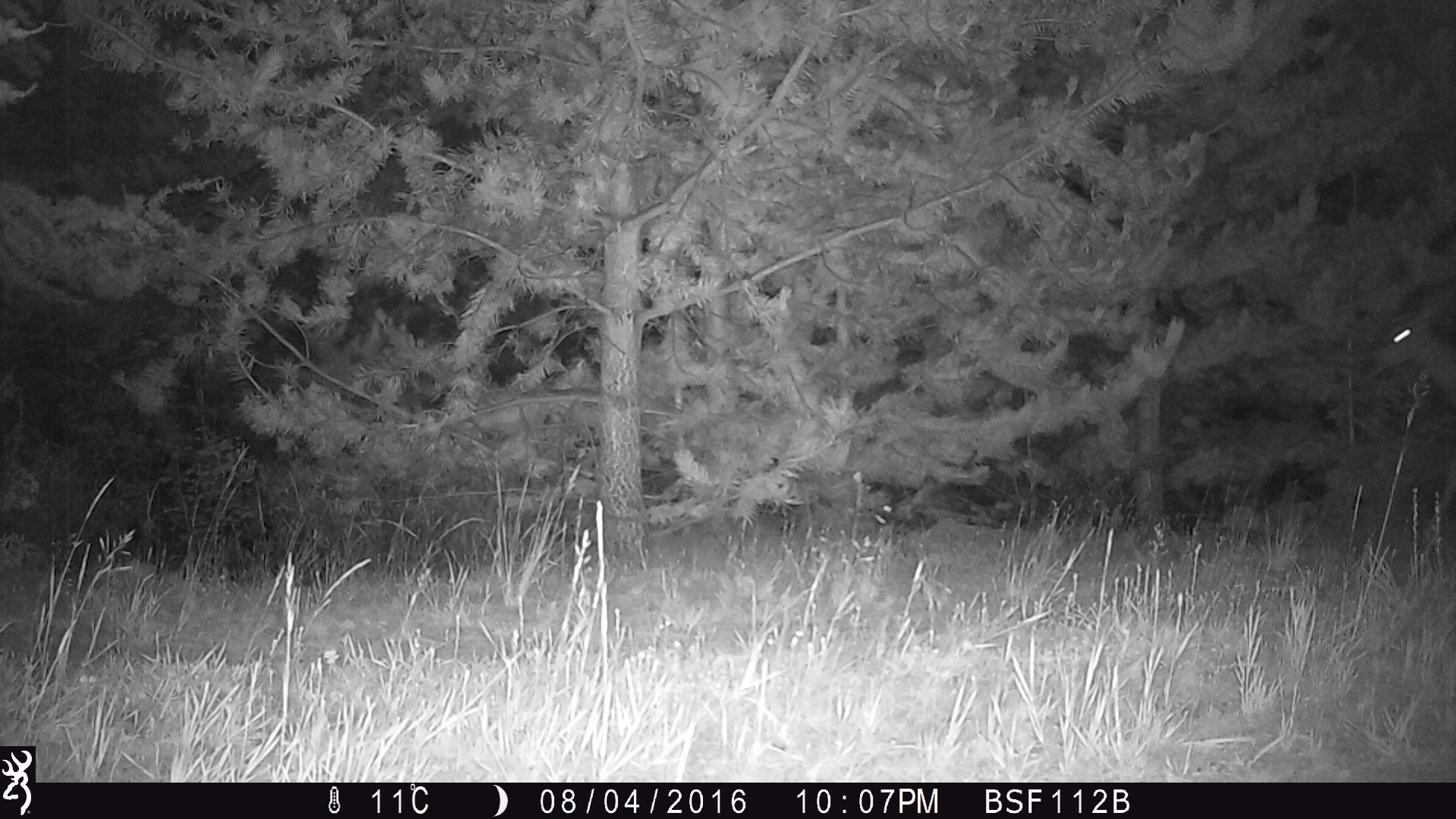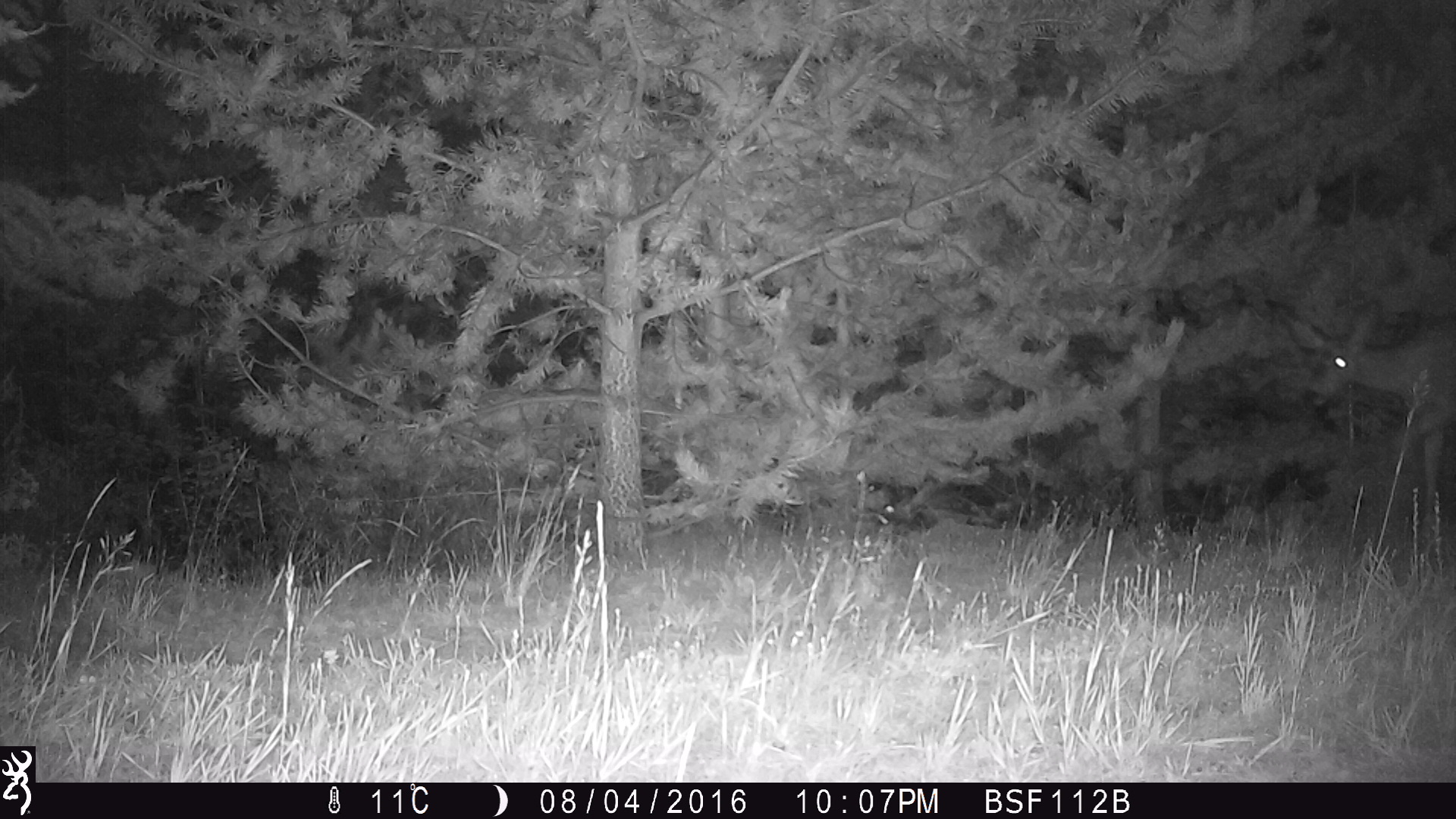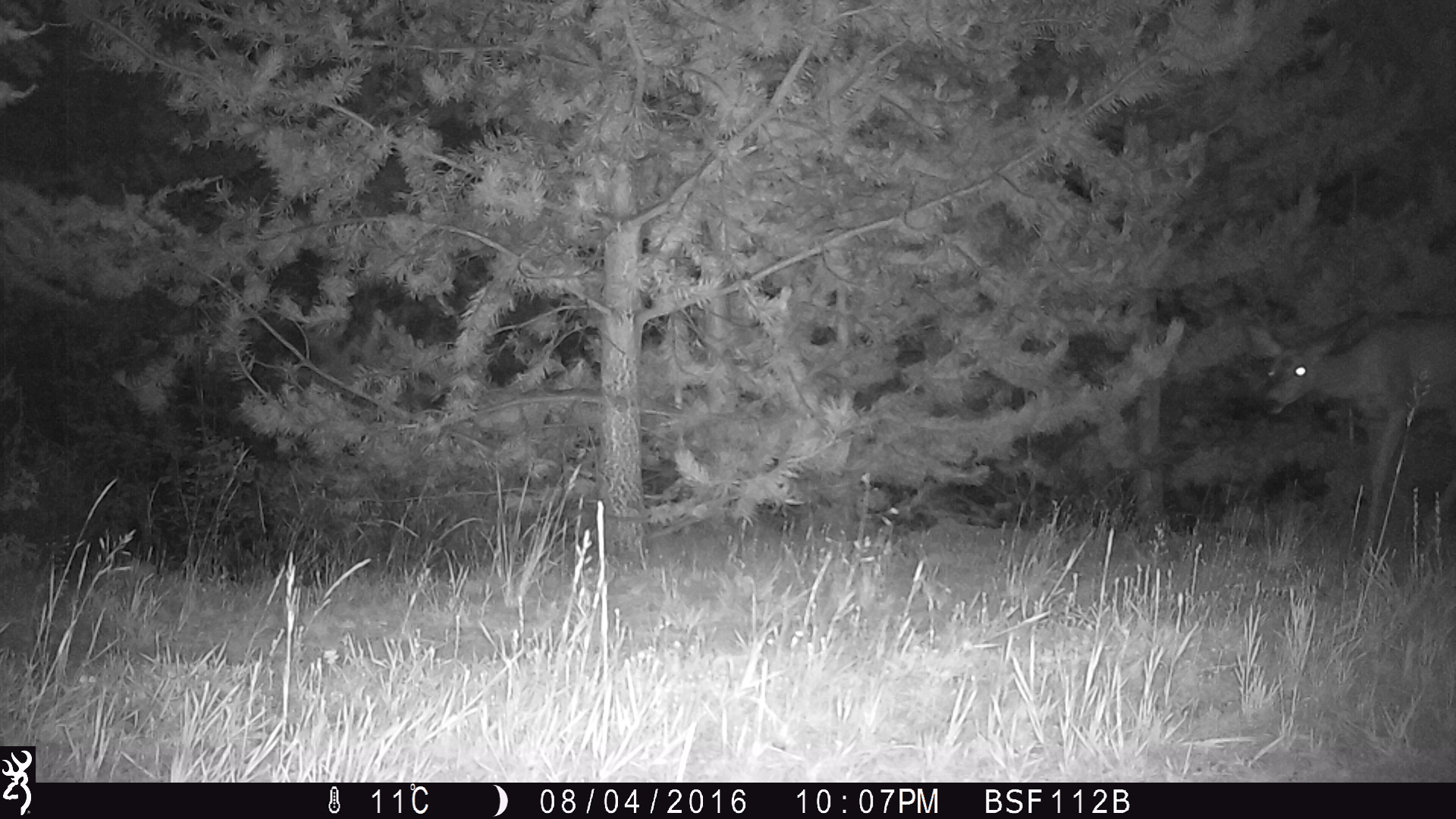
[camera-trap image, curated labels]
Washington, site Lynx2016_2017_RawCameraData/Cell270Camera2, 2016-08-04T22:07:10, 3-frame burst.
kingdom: Animalia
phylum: Chordata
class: Mammalia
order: Artiodactyla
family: Cervidae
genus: Odocoileus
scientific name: Odocoileus hemionus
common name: mule deer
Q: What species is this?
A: Odocoileus hemionus (mule deer).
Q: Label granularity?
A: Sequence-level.